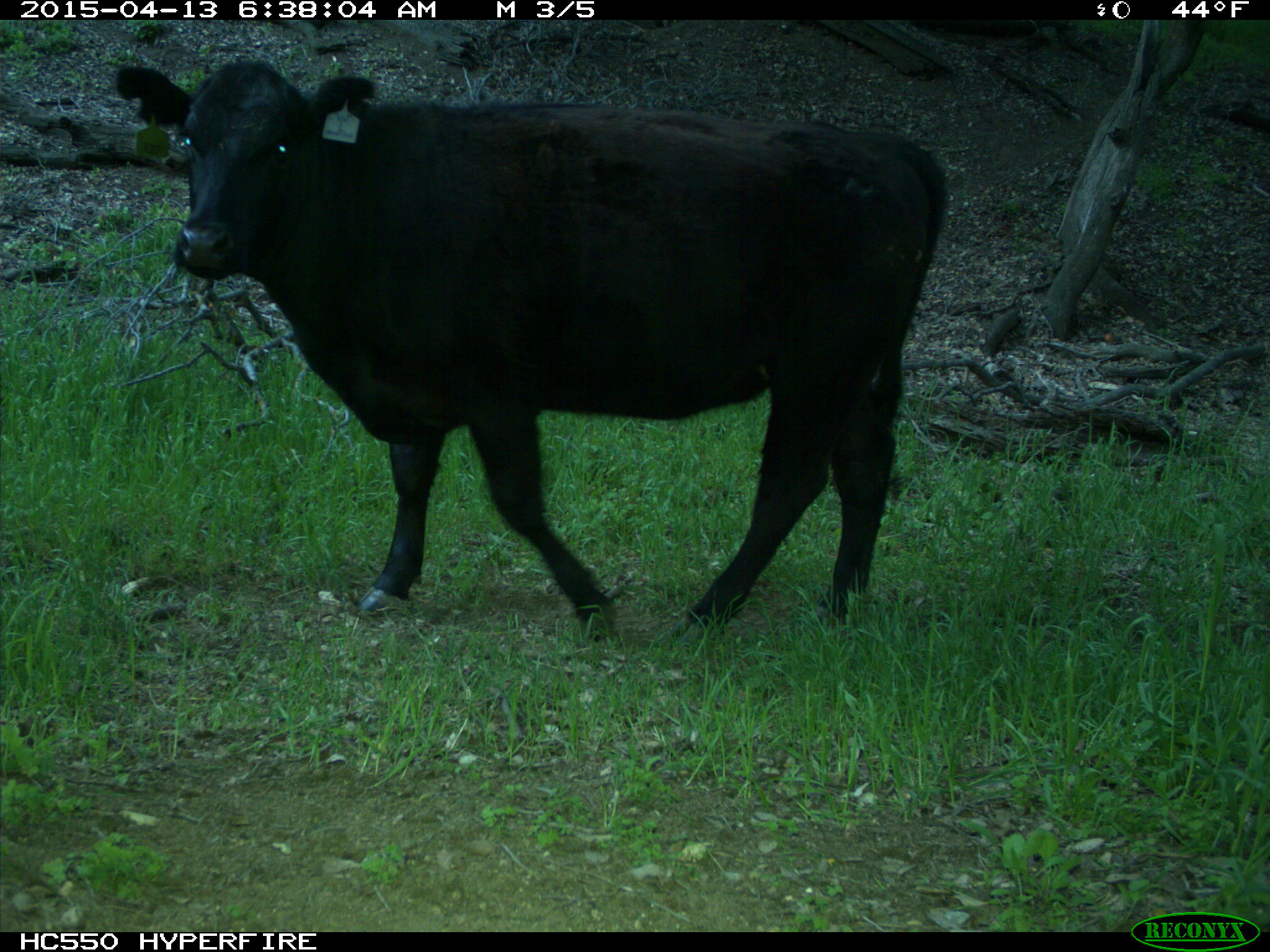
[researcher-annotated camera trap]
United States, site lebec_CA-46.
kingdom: Animalia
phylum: Chordata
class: Mammalia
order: Artiodactyla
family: Bovidae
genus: Bos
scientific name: Bos taurus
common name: domestic cow